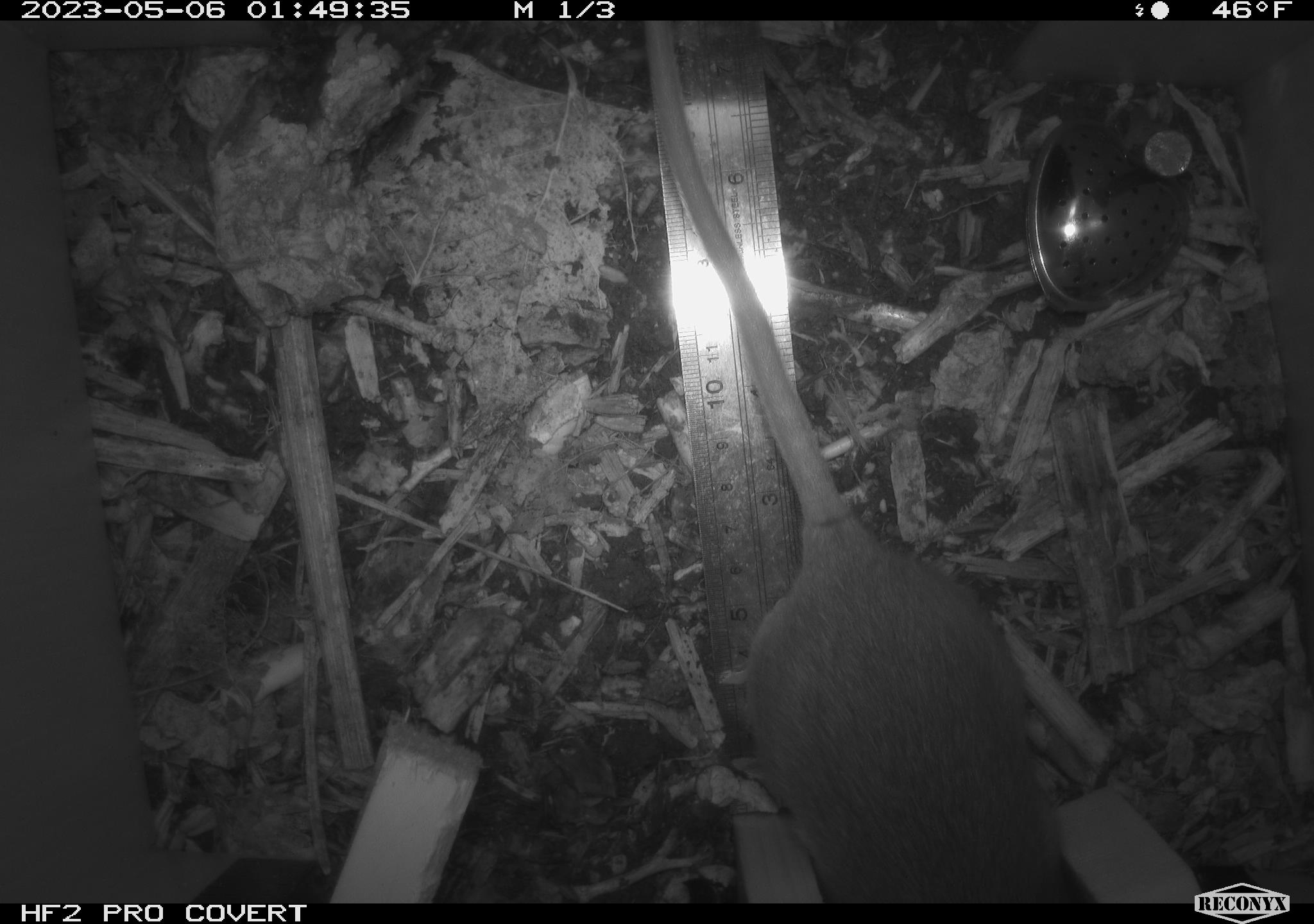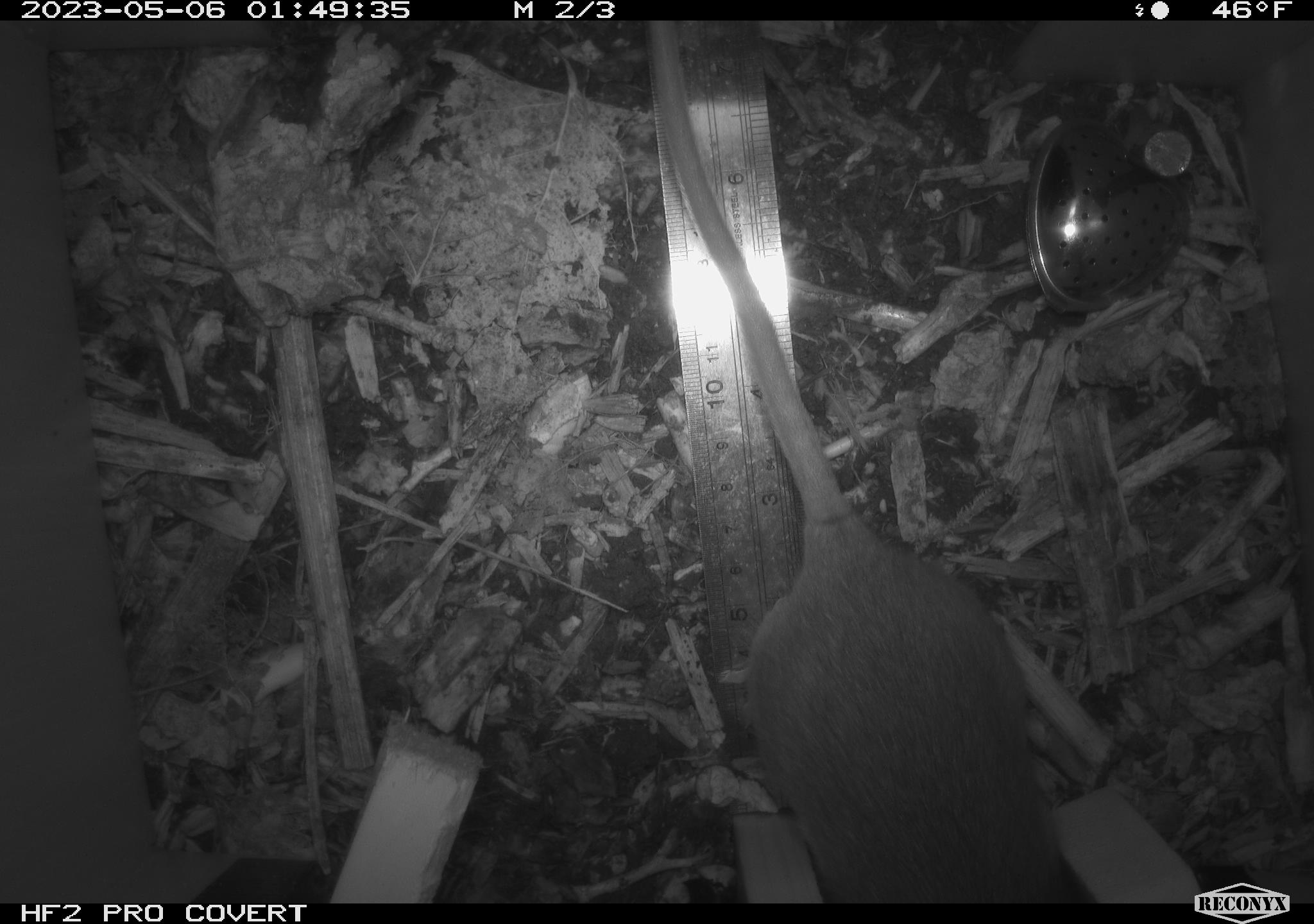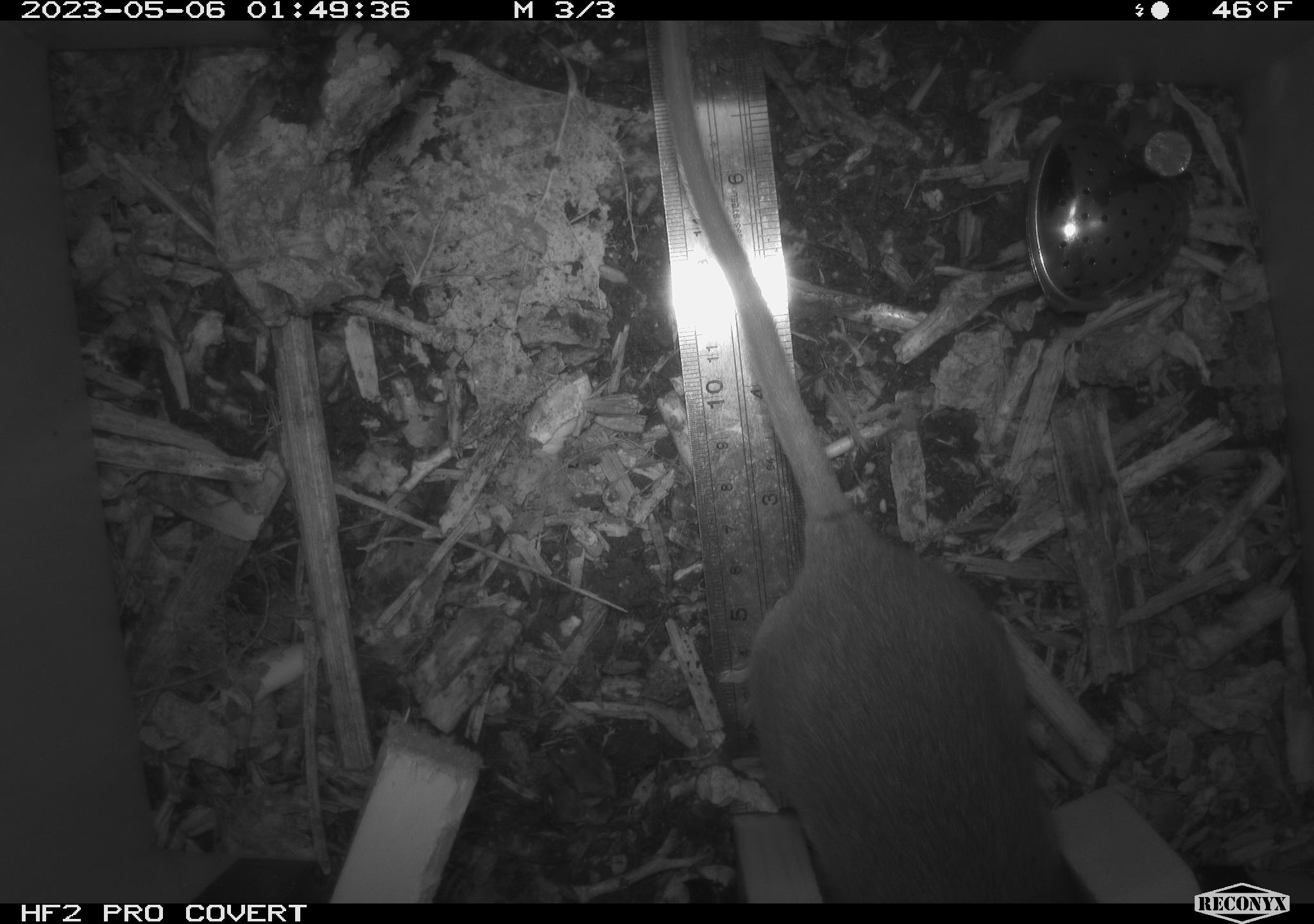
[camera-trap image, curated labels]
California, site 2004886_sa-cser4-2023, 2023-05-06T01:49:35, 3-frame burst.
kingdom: Animalia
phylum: Chordata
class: Mammalia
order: Rodentia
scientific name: Rodentia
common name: mouse species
Mouse species (Rodentia).